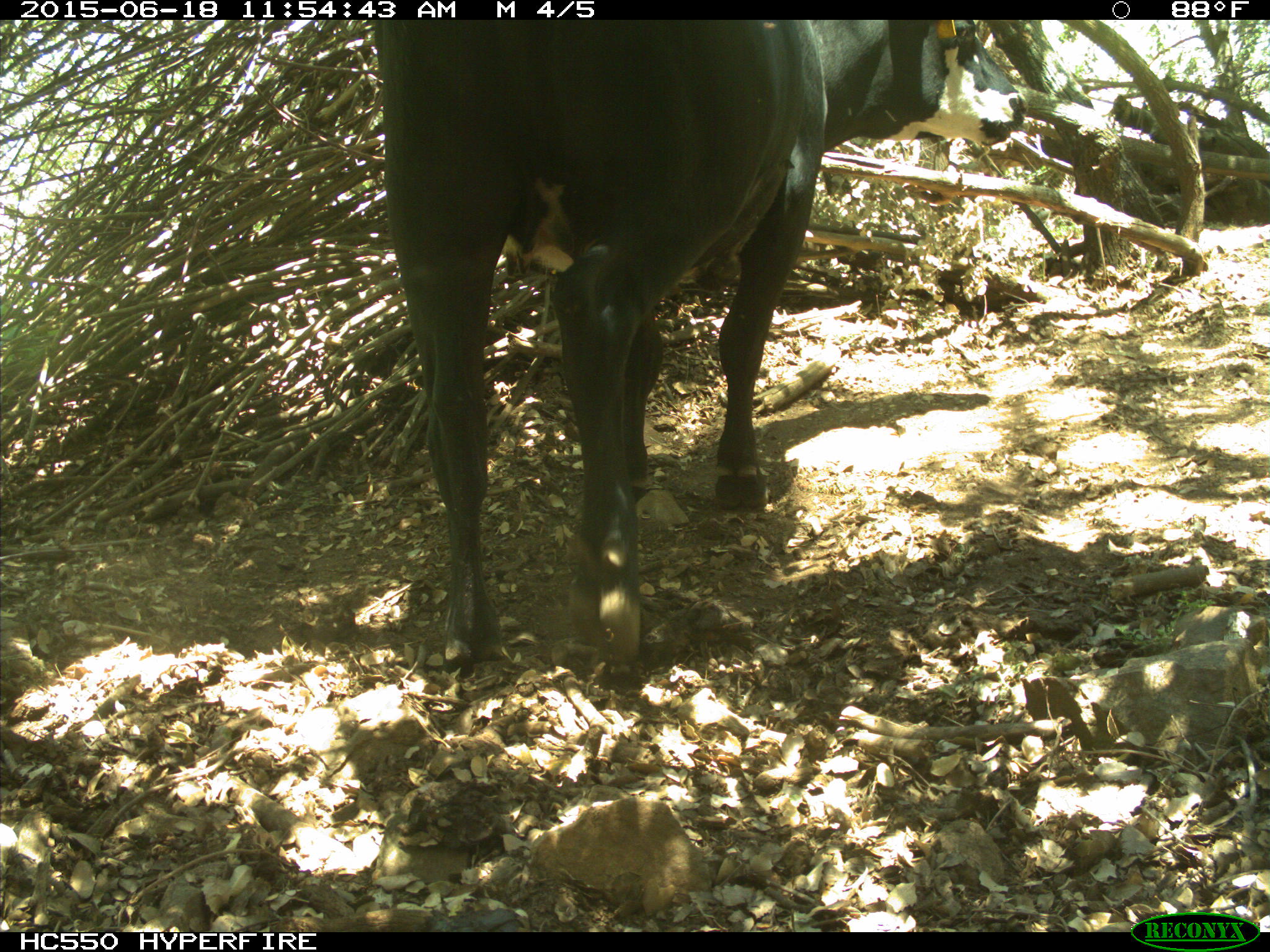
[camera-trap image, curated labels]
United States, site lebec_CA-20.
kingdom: Animalia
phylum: Chordata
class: Mammalia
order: Artiodactyla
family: Bovidae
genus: Bos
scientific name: Bos taurus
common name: domestic cow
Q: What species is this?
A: Bos taurus (domestic cow).